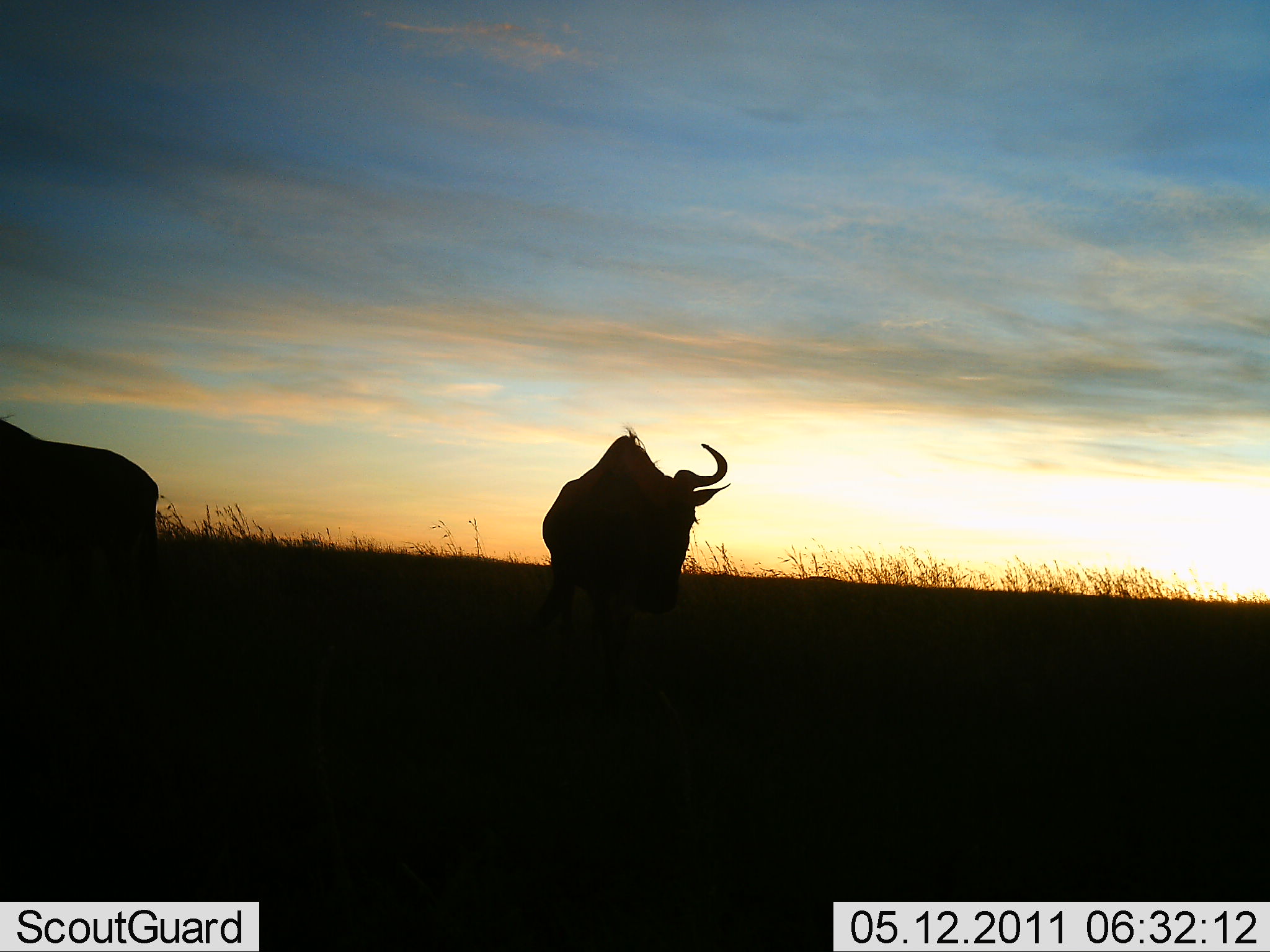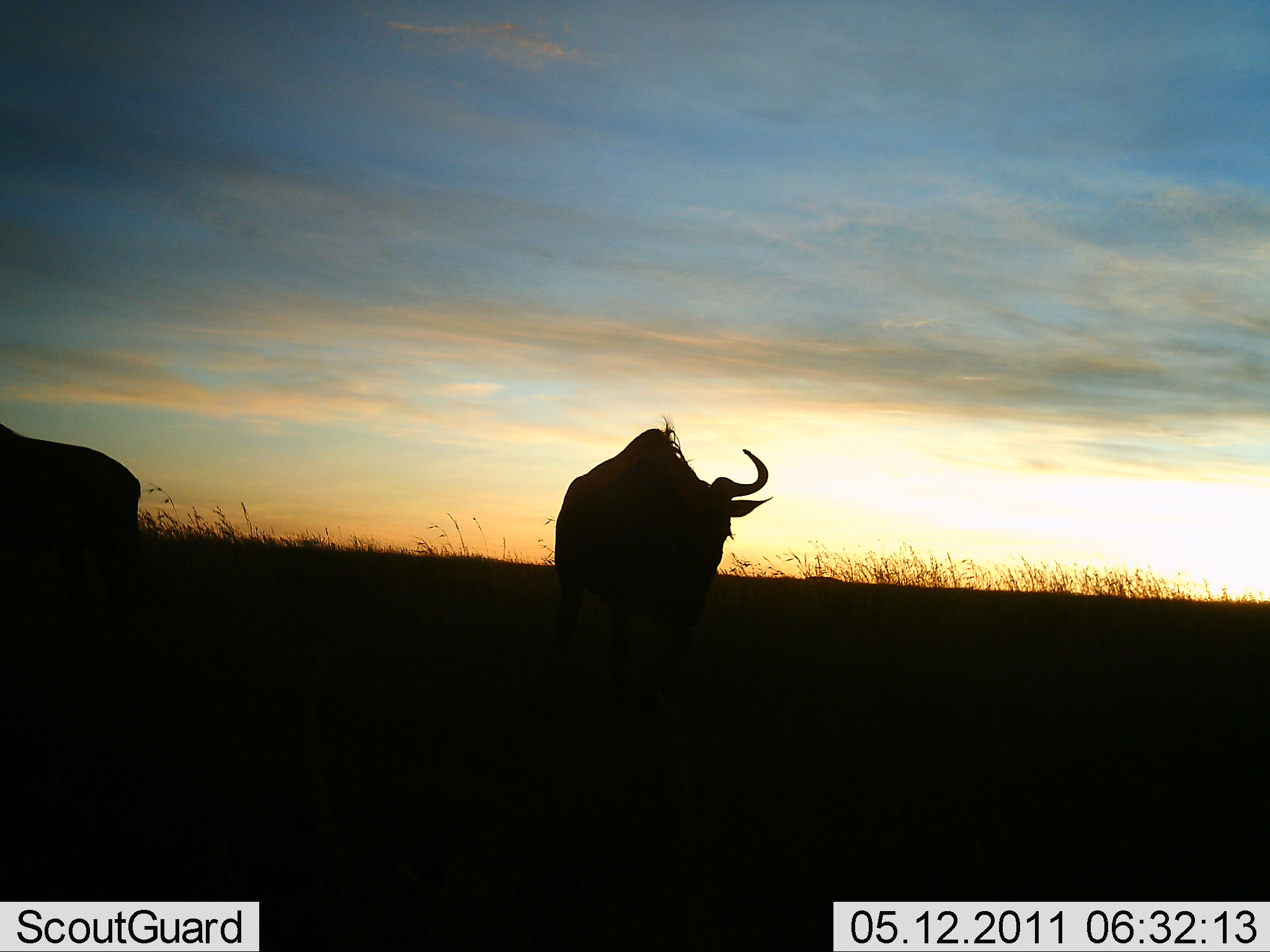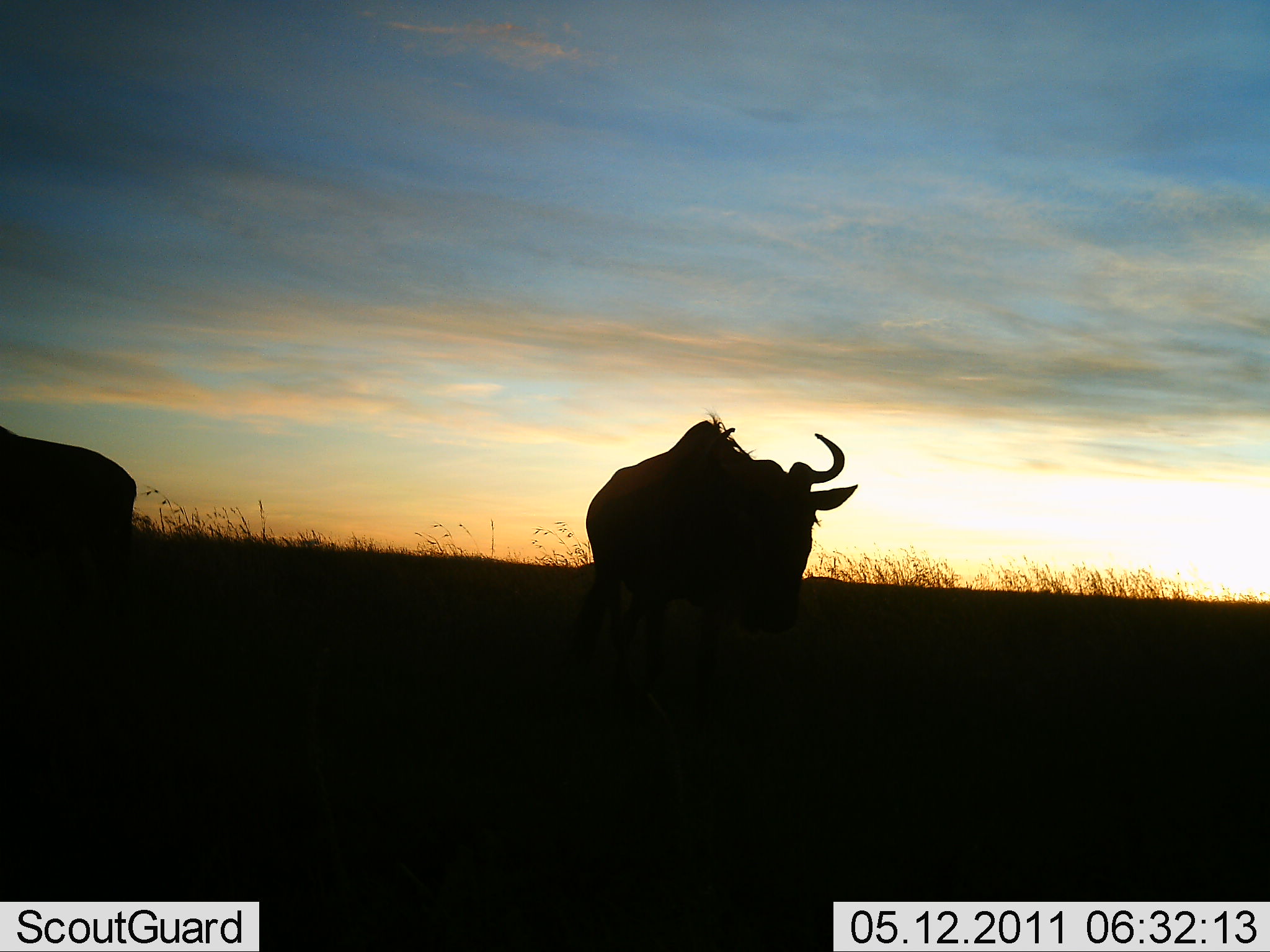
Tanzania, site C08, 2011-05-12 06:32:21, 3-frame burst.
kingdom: Animalia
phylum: Chordata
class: Mammalia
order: Artiodactyla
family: Bovidae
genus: Connochaetes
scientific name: Connochaetes taurinus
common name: blue wildebeest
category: wildebeest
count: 2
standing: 54%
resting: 0%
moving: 85%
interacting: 0%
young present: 0%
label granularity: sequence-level